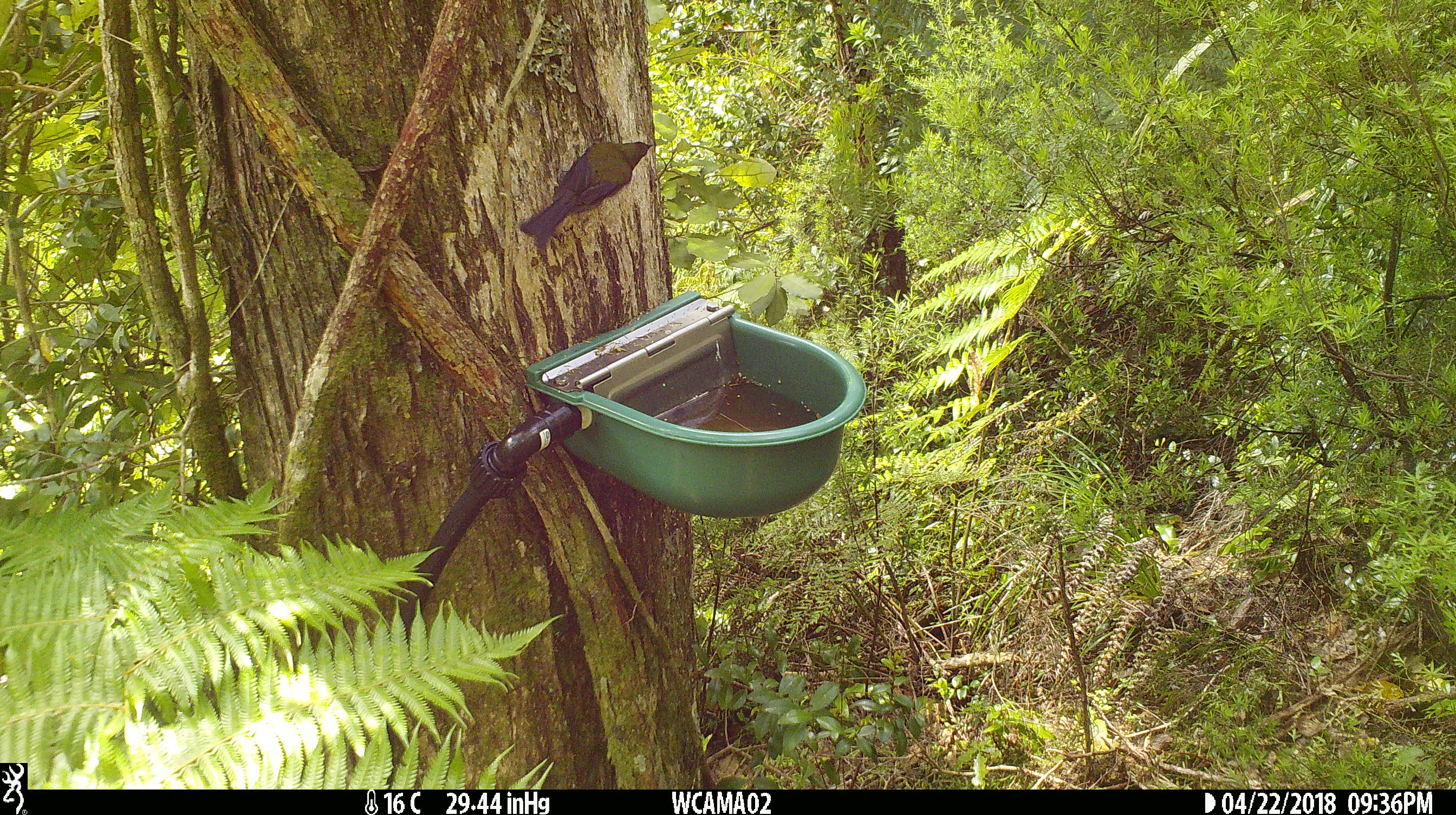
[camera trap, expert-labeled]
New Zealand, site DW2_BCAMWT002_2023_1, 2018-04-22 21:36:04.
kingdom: Animalia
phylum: Chordata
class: Aves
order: Passeriformes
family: Meliphagidae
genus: Anthornis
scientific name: Anthornis melanura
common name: new zealand bellbird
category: bellbird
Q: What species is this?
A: Bellbird (new zealand bellbird) (Anthornis melanura).